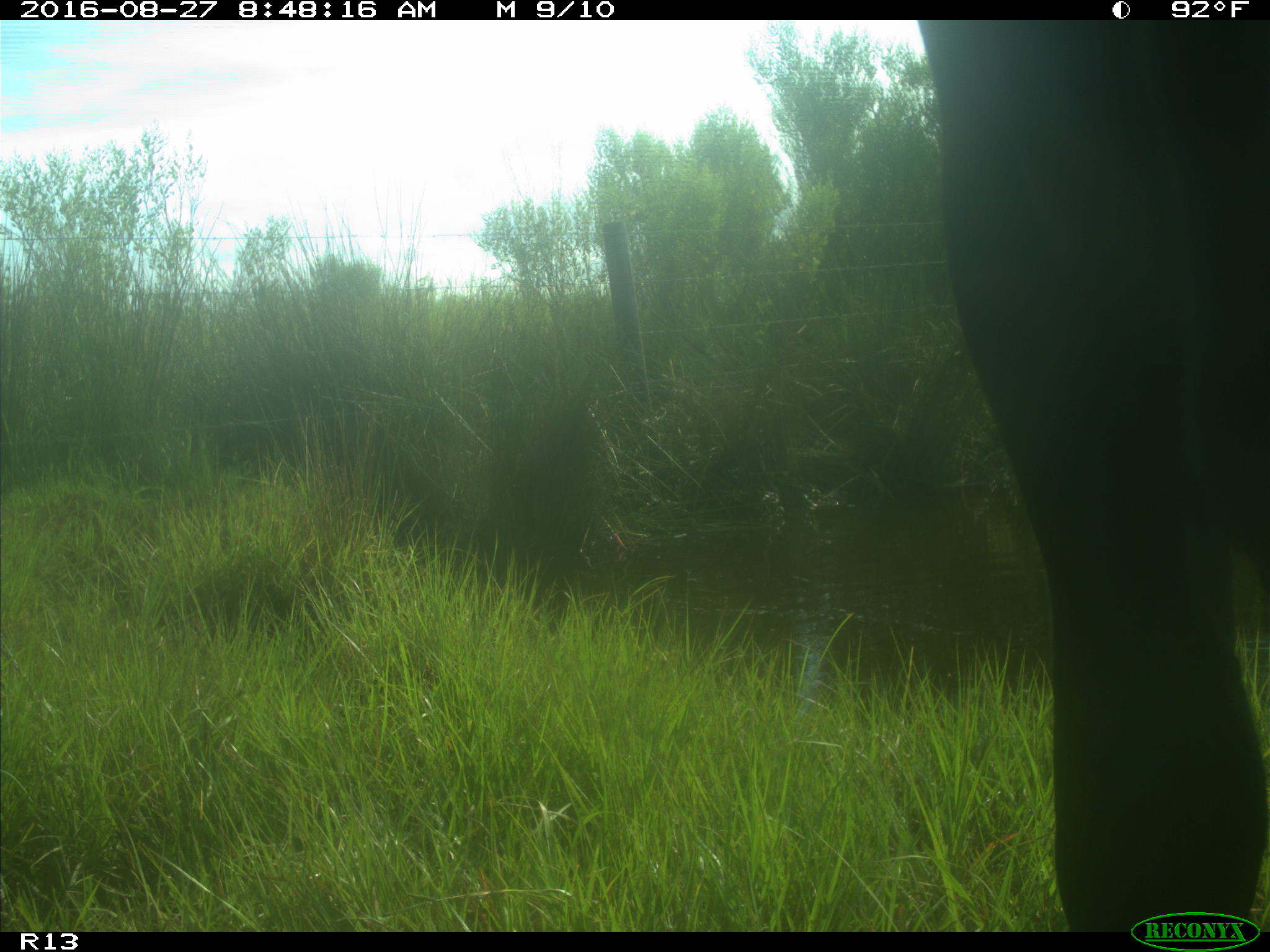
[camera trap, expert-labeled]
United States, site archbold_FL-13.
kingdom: Animalia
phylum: Chordata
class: Mammalia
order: Artiodactyla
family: Bovidae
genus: Bos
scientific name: Bos taurus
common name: domestic cow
Bos taurus (domestic cow).